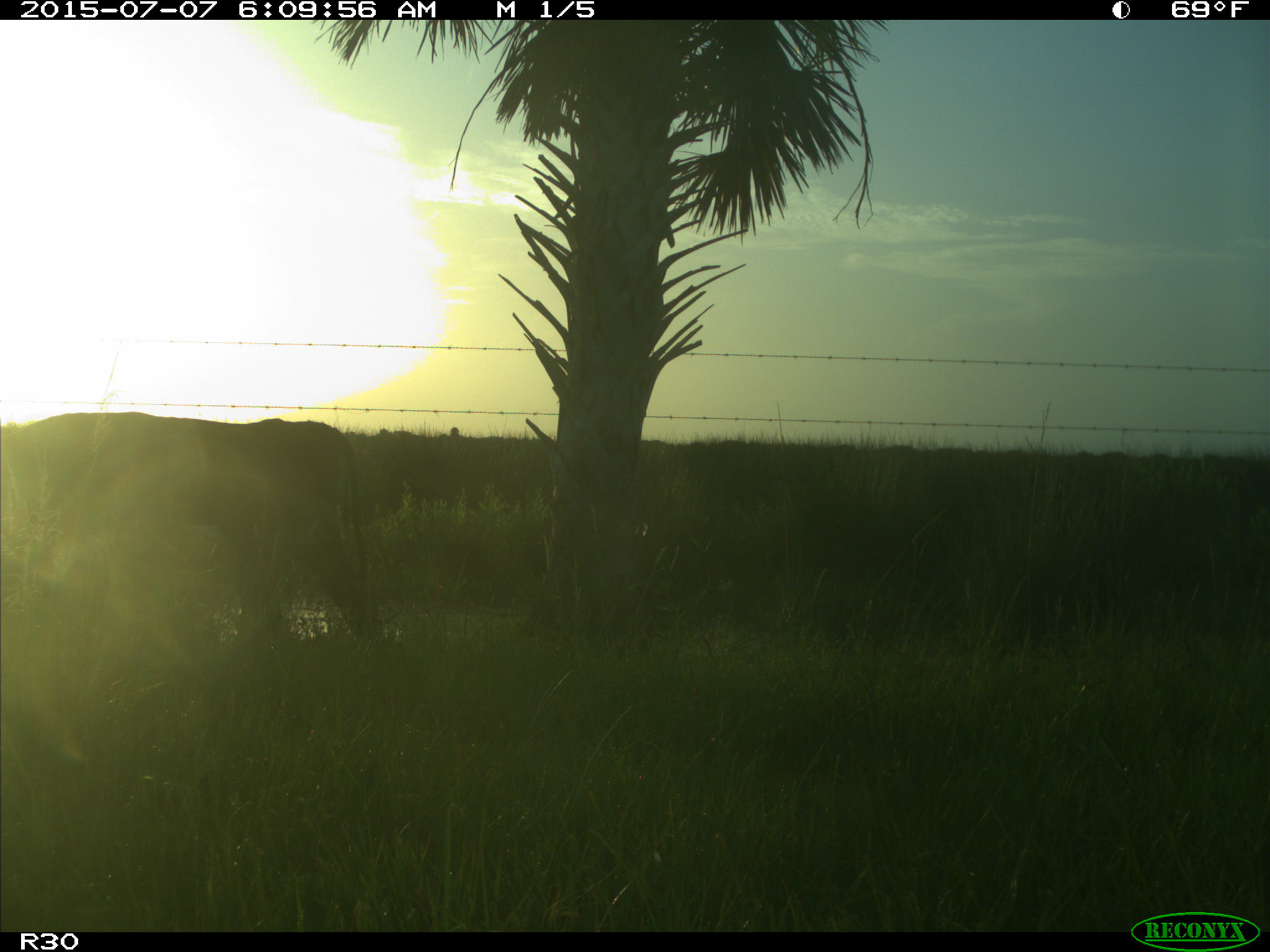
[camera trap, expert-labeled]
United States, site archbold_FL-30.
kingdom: Animalia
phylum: Chordata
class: Mammalia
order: Artiodactyla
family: Bovidae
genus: Bos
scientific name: Bos taurus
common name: domestic cow